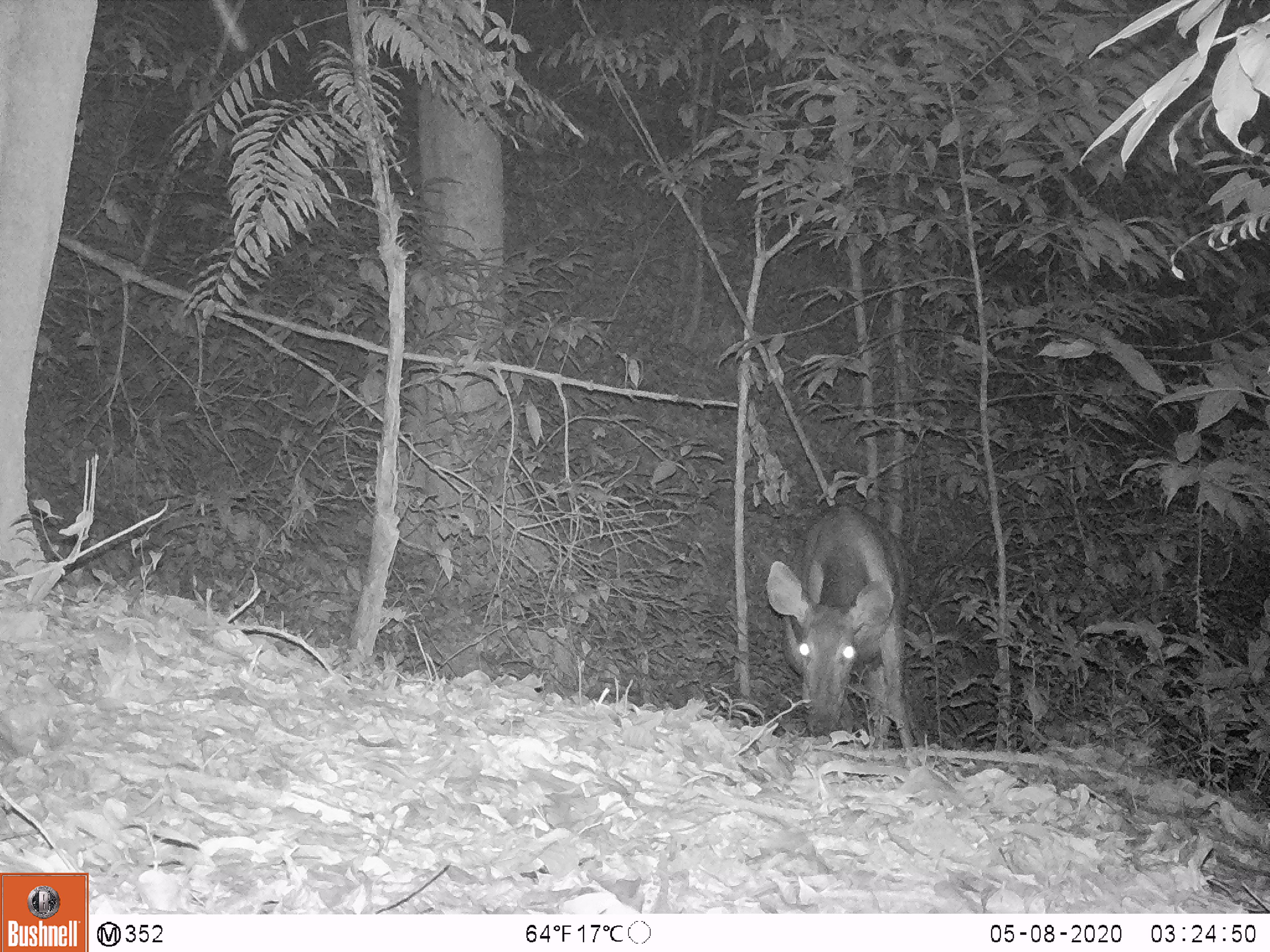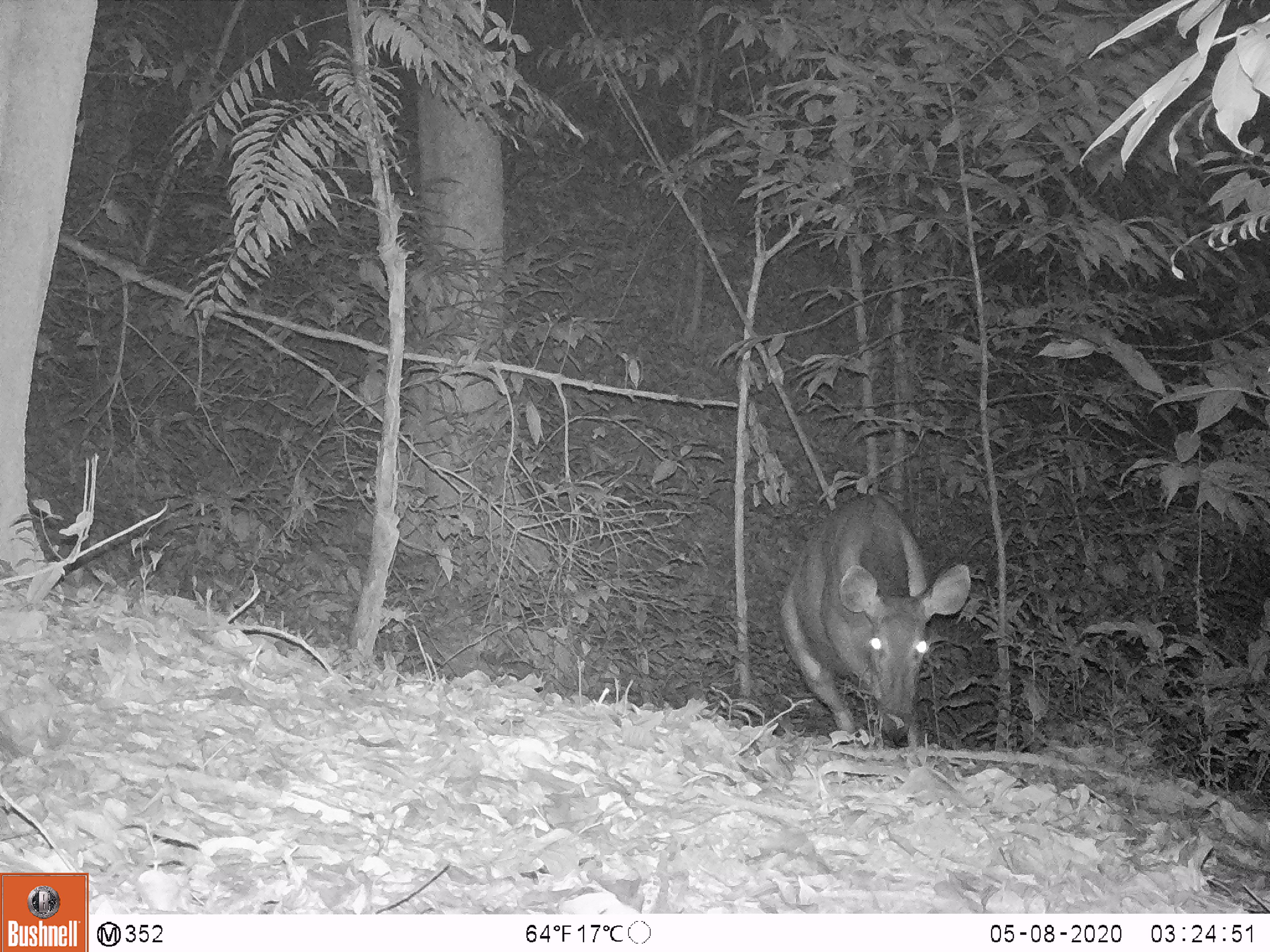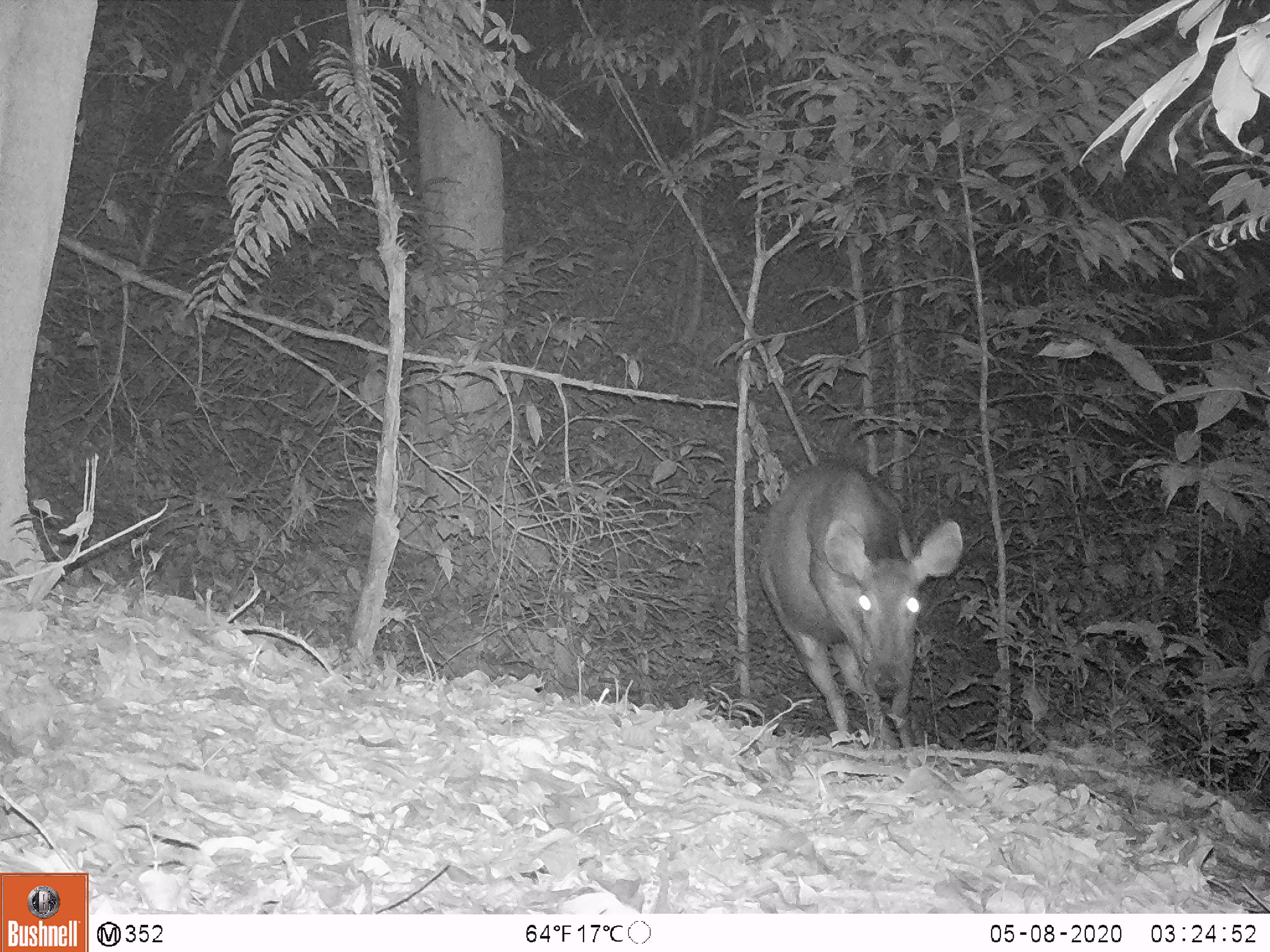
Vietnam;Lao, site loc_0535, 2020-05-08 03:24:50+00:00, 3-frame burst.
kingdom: Animalia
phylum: Chordata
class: Mammalia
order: Artiodactyla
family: Cervidae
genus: Rusa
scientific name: Rusa unicolor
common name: sambar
Sambar (Rusa unicolor). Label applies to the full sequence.